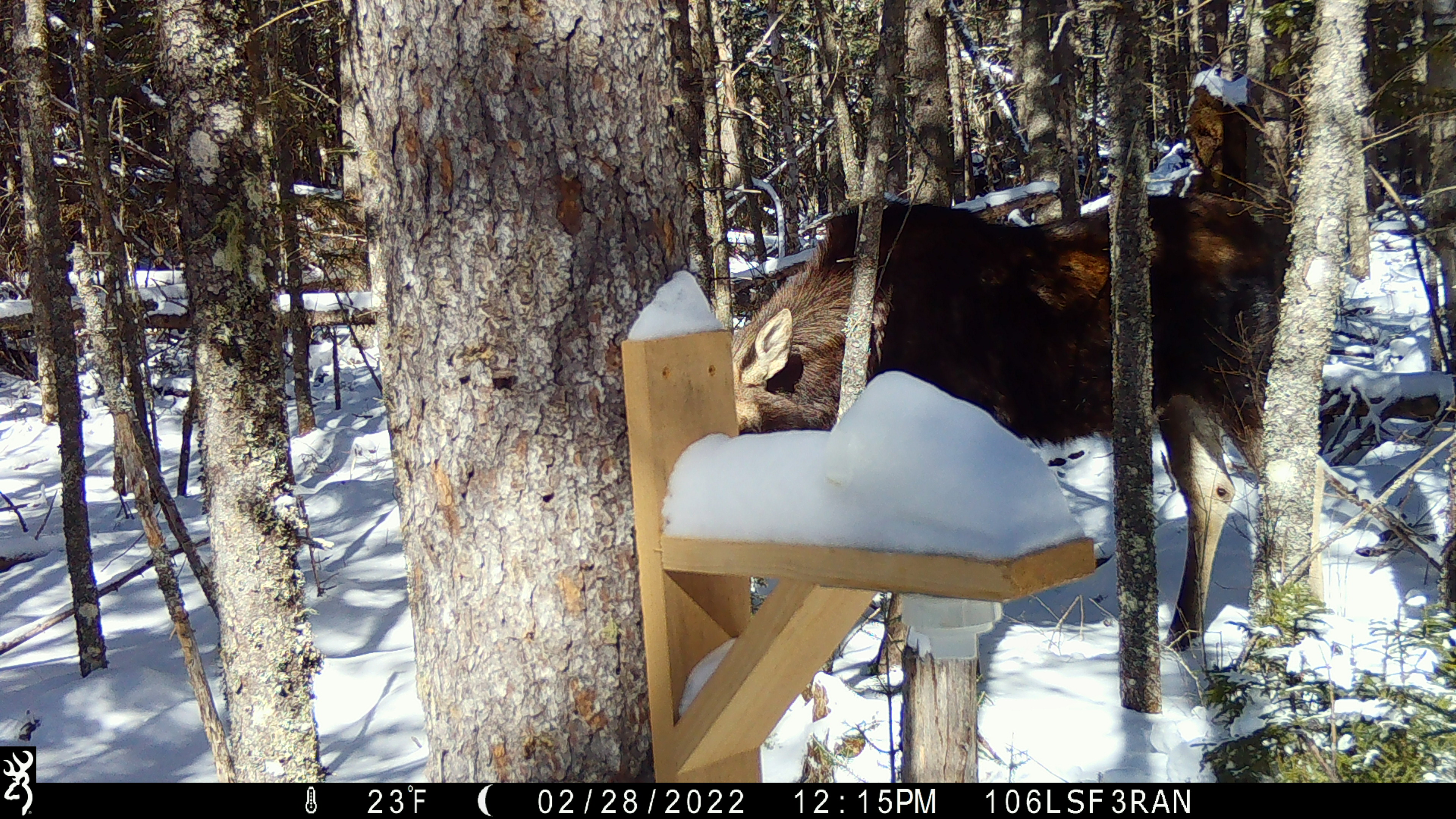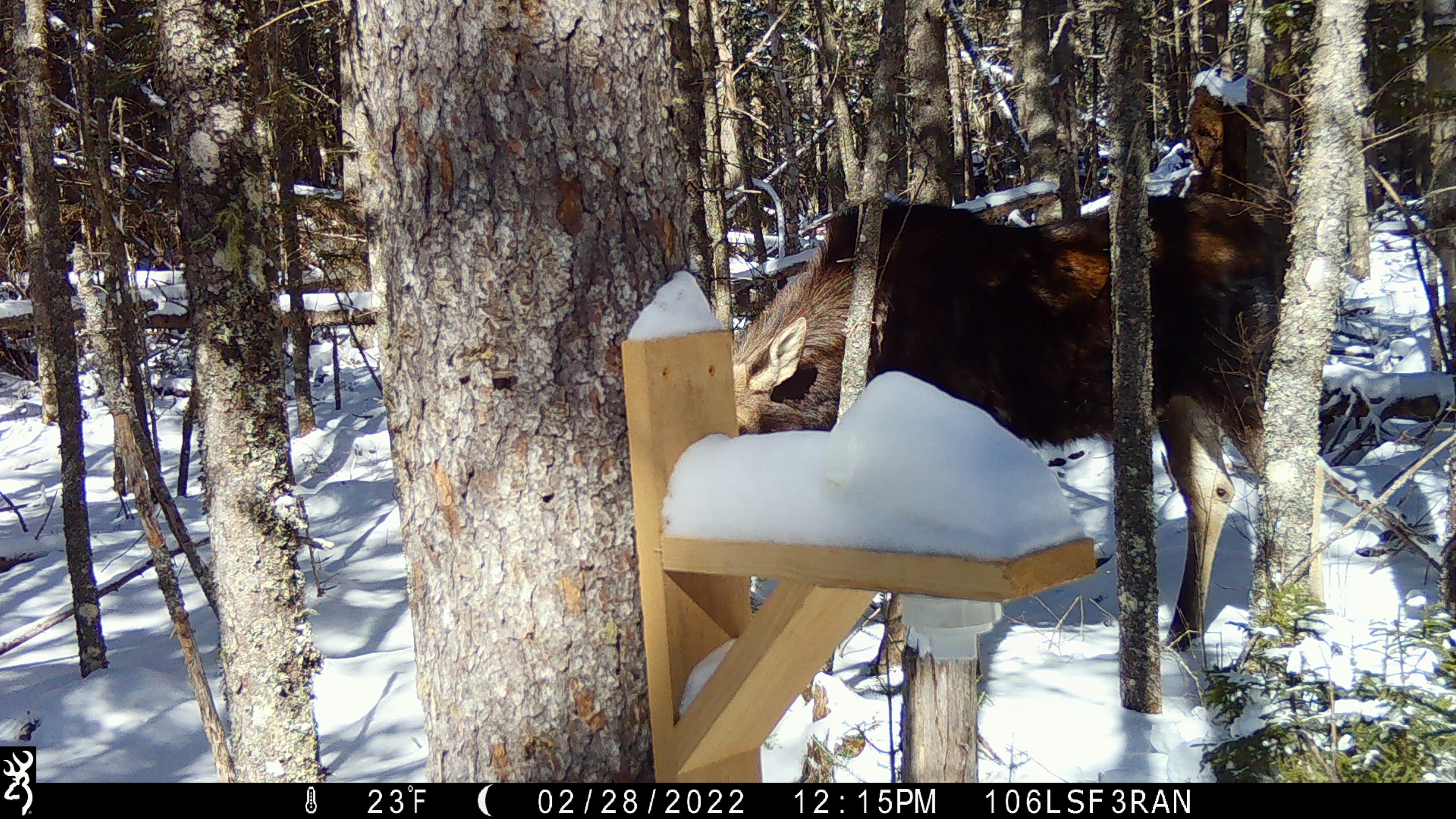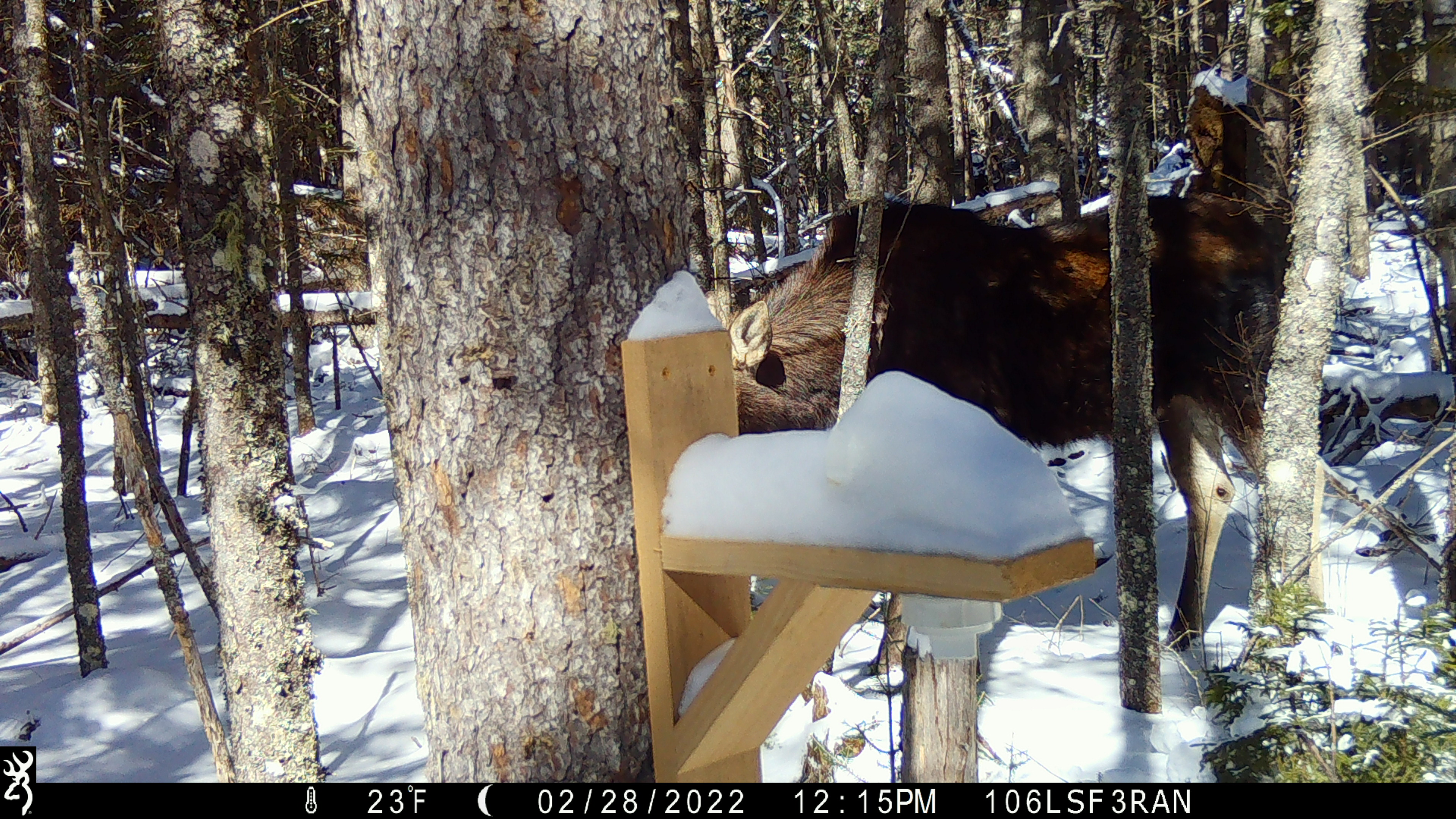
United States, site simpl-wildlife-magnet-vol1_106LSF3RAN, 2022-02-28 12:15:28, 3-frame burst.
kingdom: Animalia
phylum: Chordata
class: Mammalia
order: Artiodactyla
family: Cervidae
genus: Alces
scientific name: Alces alces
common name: moose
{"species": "moose (Alces alces)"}